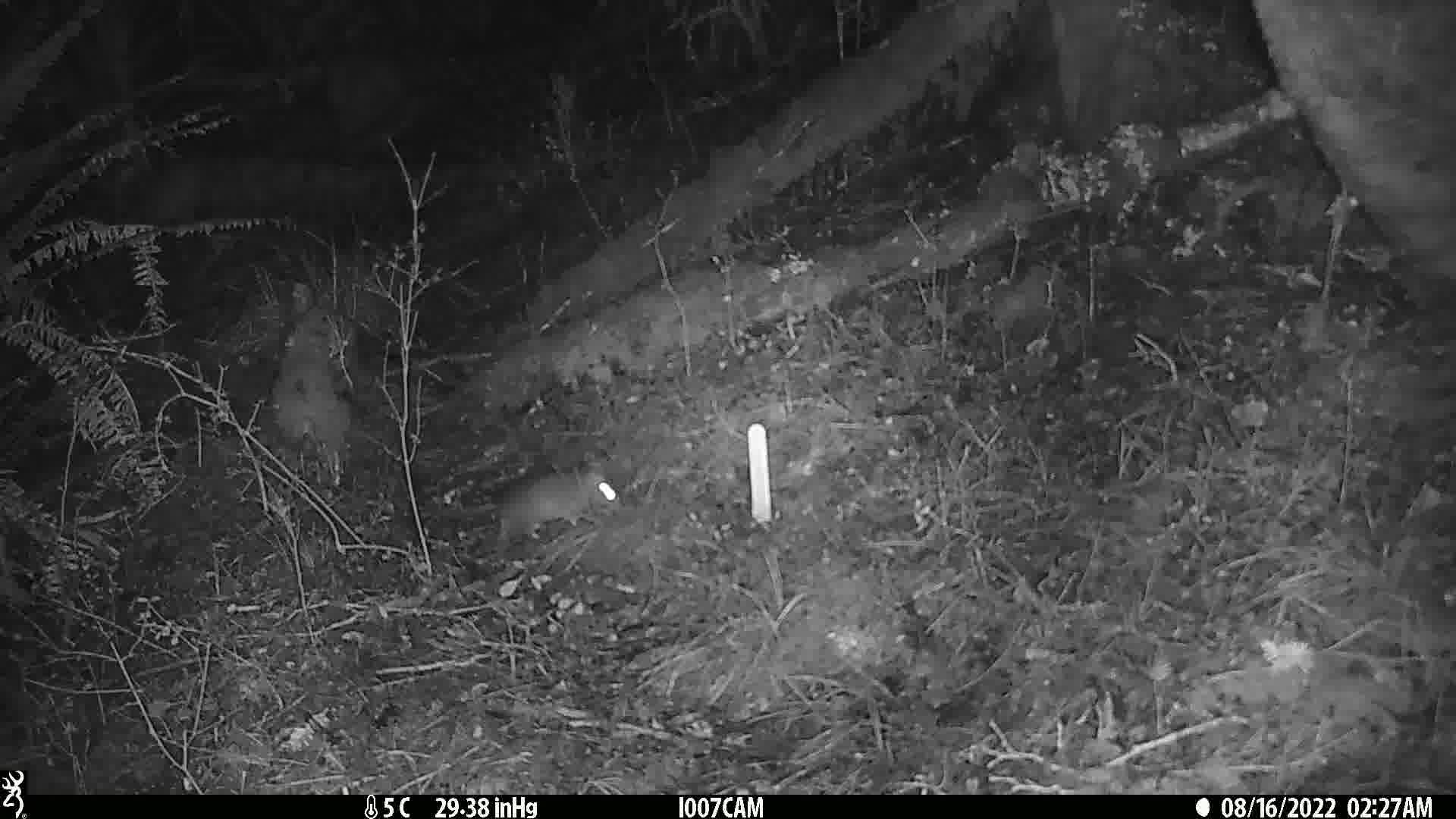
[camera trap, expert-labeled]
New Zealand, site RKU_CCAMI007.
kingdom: Animalia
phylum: Chordata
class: Mammalia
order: Rodentia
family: Muridae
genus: Rattus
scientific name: Rattus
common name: rat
Rat (Rattus).